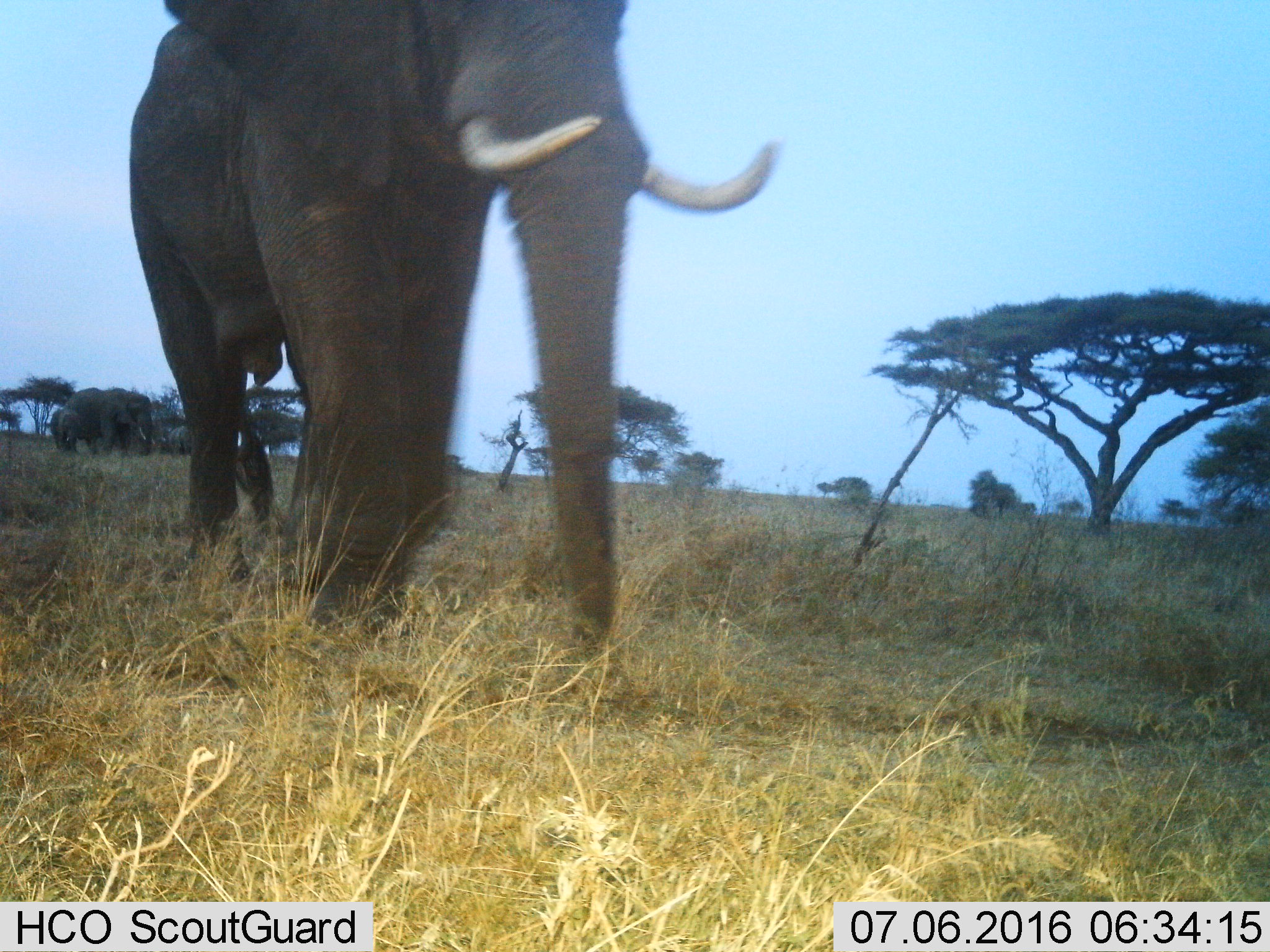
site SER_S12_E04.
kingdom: Animalia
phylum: Chordata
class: Mammalia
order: Proboscidea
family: Elephantidae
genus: Loxodonta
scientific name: Loxodonta africana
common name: african bush elephant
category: elephant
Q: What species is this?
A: Elephant (african bush elephant) (Loxodonta africana).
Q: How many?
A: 3.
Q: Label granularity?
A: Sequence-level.